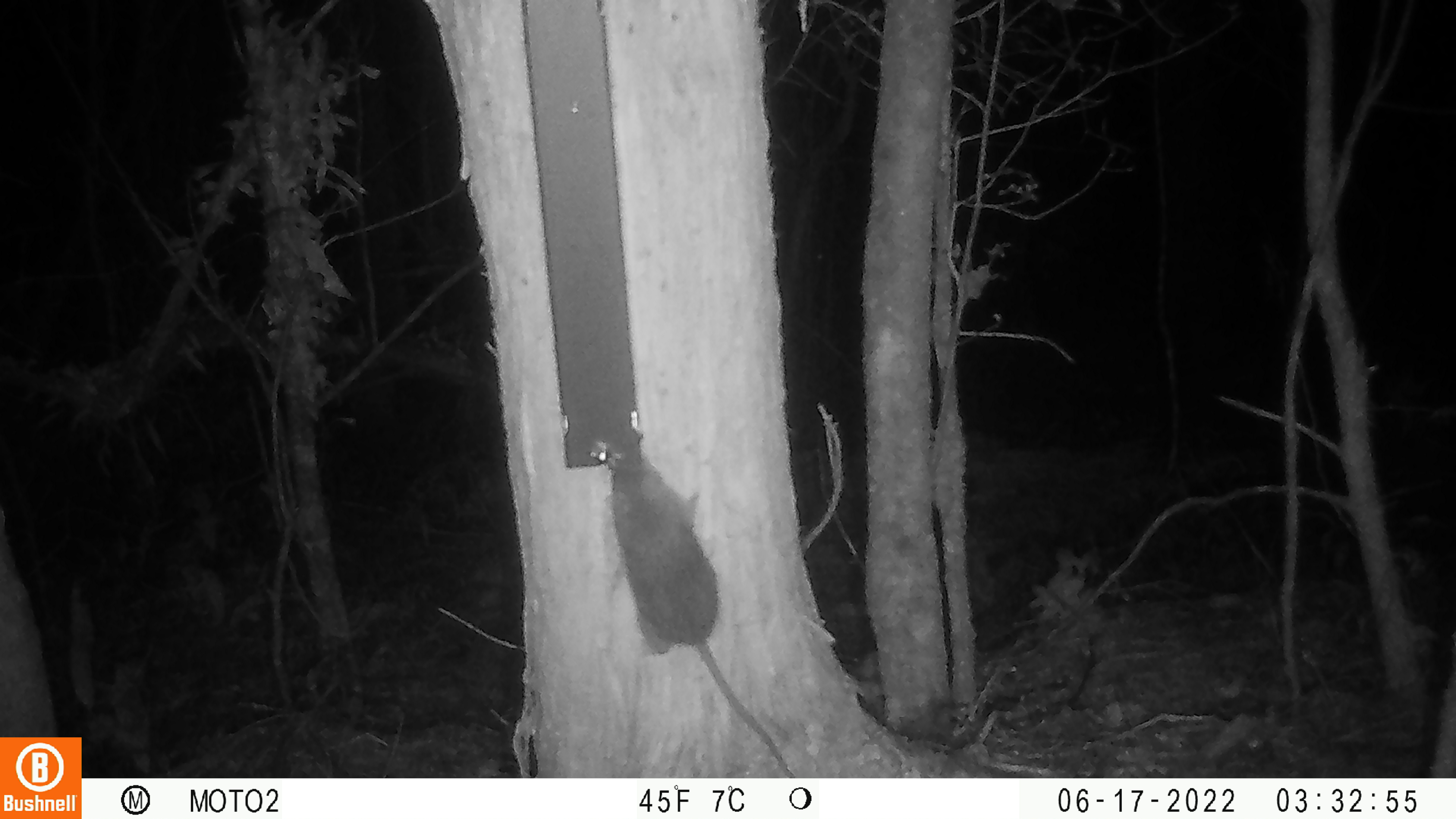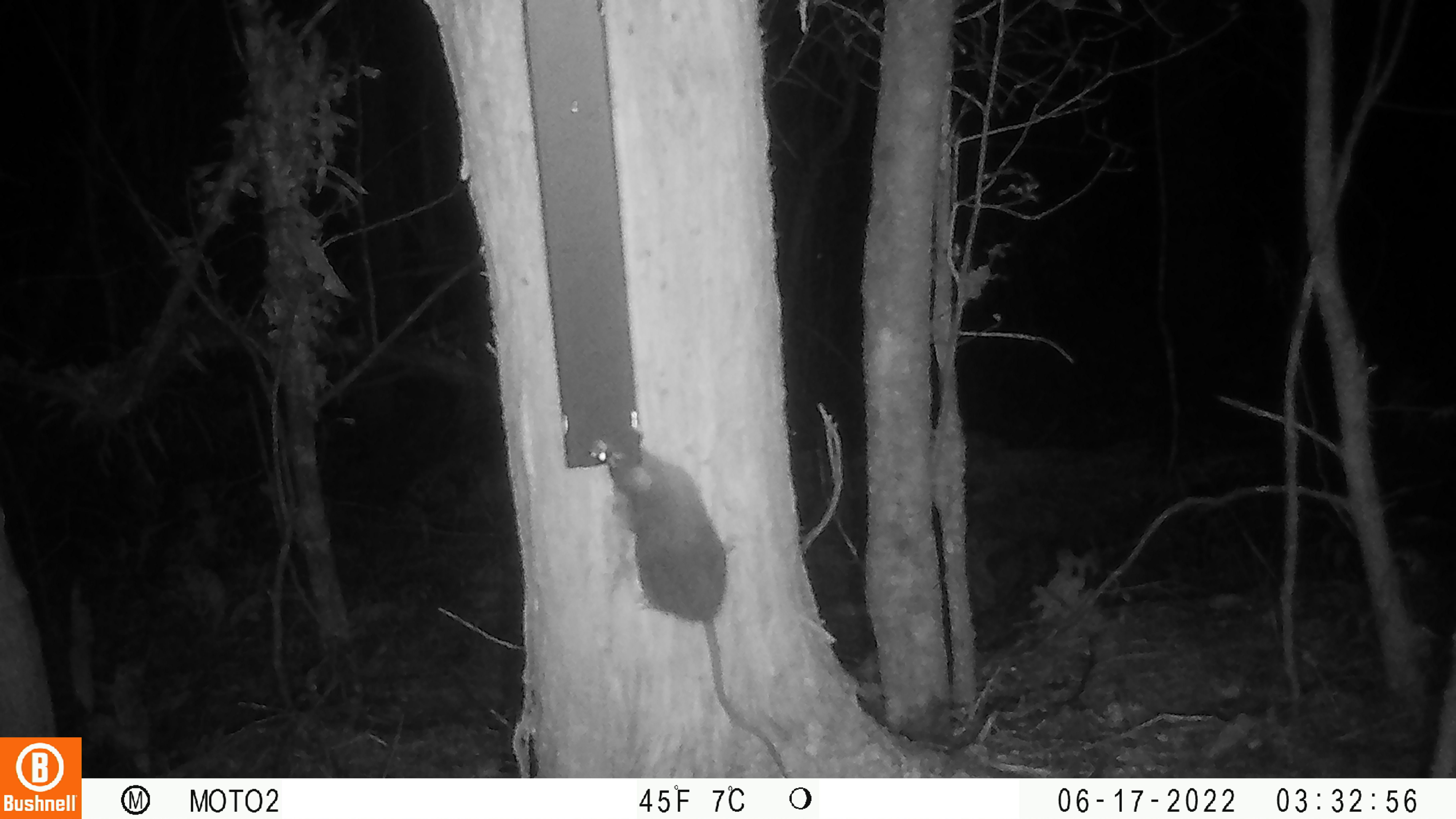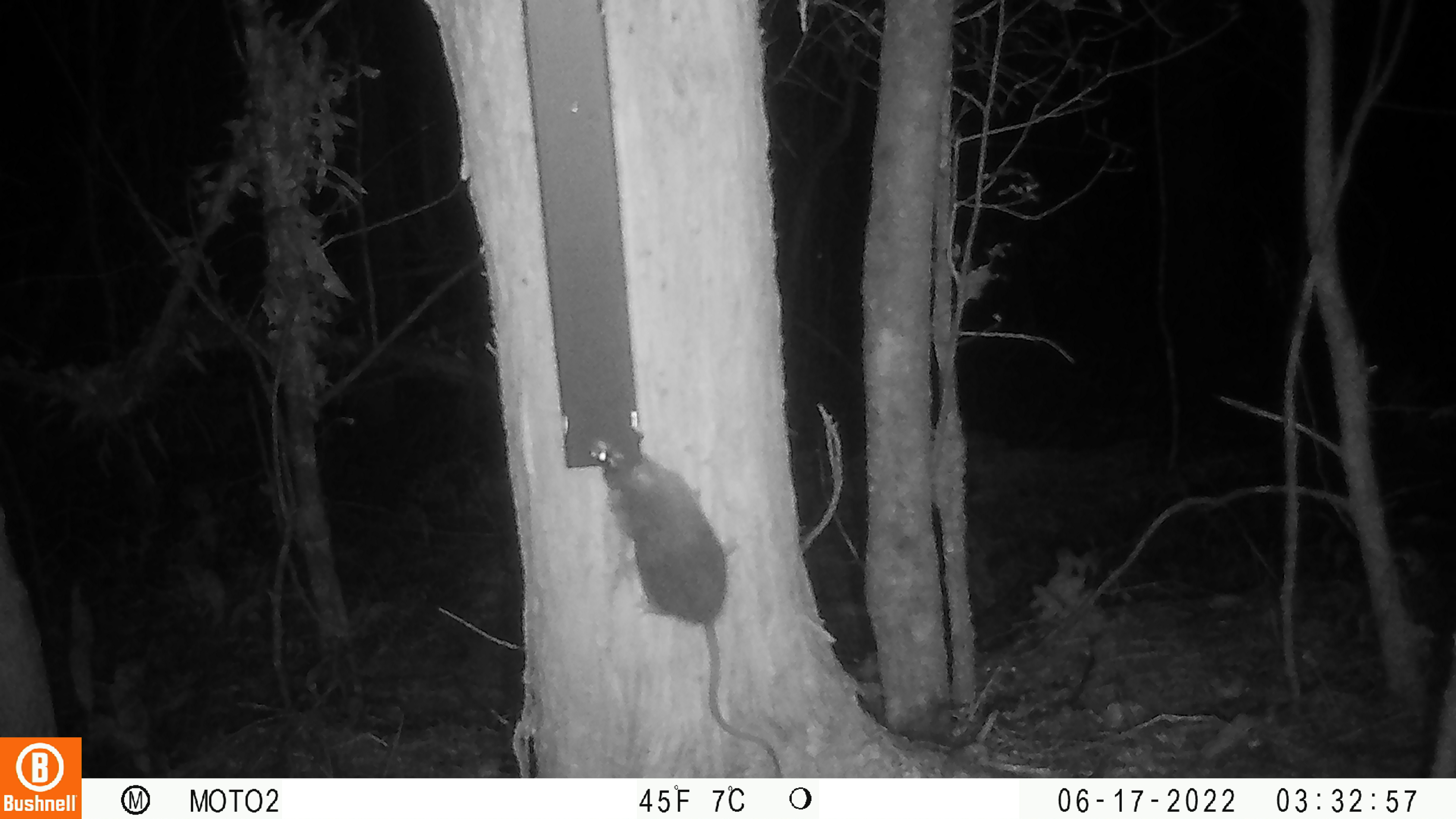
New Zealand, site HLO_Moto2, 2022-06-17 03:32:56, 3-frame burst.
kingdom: Animalia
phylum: Chordata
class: Mammalia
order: Rodentia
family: Muridae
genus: Rattus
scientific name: Rattus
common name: rat